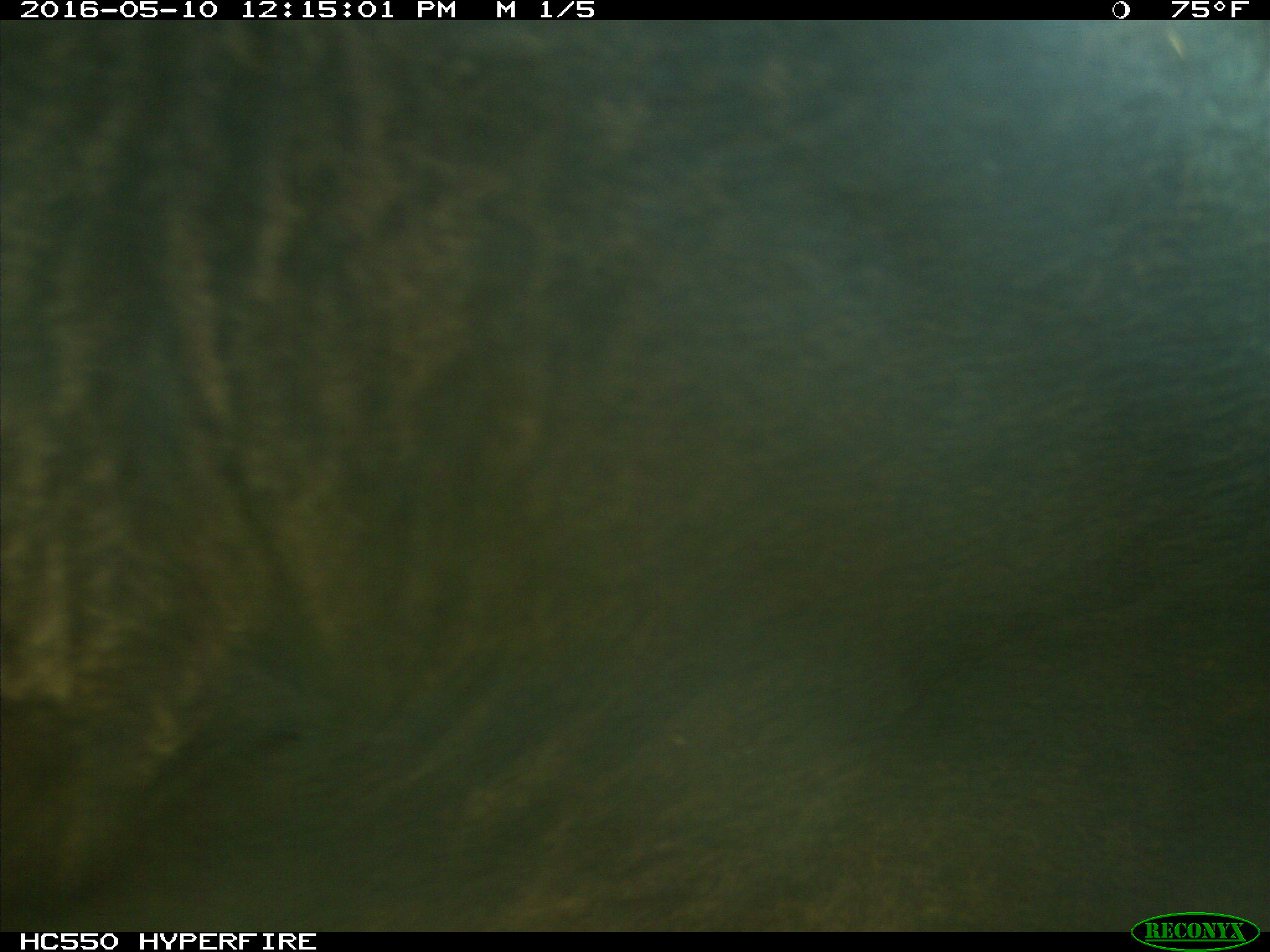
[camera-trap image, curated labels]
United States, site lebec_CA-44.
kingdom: Animalia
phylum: Chordata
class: Mammalia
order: Artiodactyla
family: Bovidae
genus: Bos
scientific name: Bos taurus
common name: domestic cow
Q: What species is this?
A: Bos taurus (domestic cow).